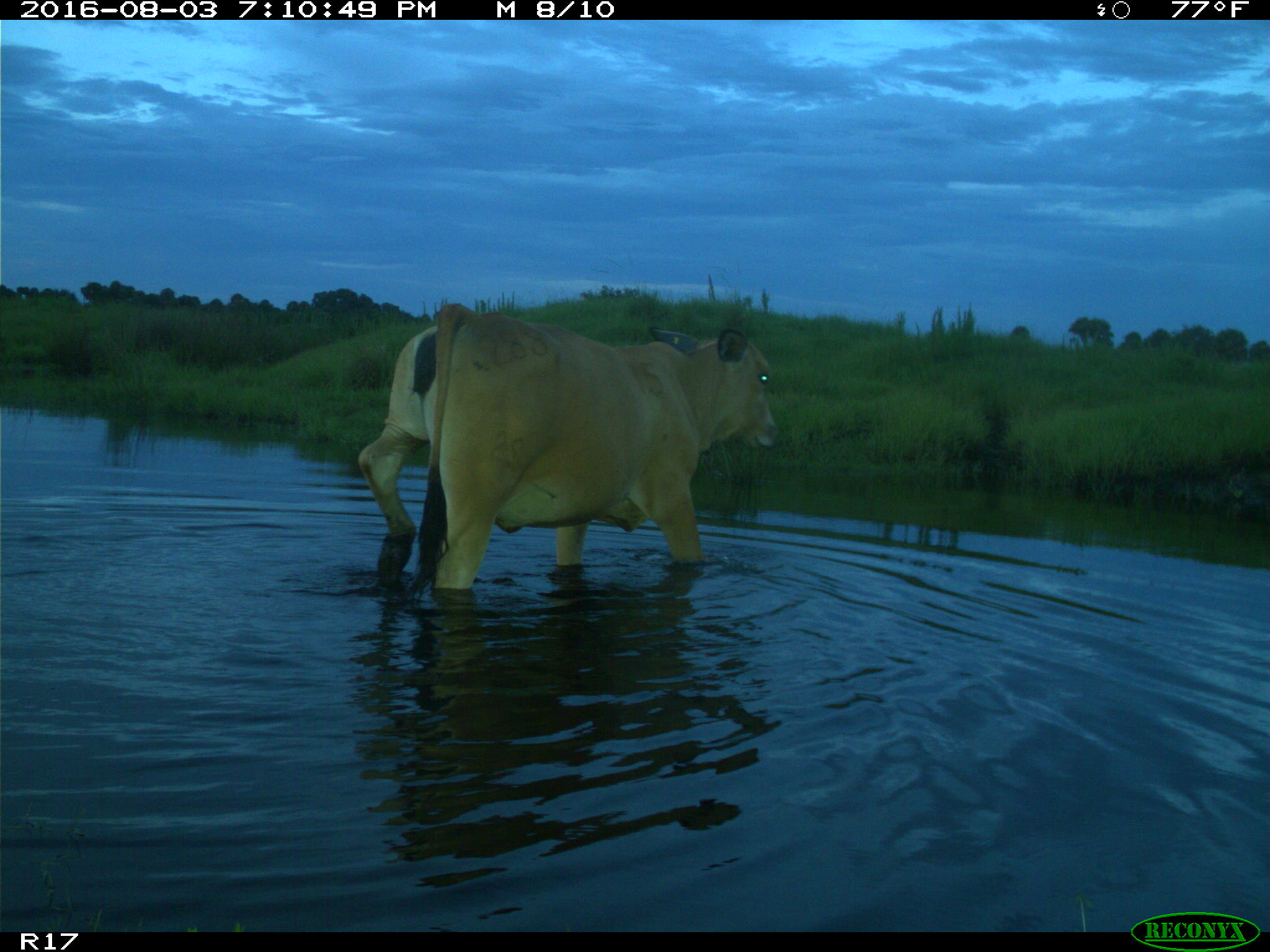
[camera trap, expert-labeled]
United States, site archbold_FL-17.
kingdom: Animalia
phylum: Chordata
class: Mammalia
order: Artiodactyla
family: Bovidae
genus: Bos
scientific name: Bos taurus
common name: domestic cow